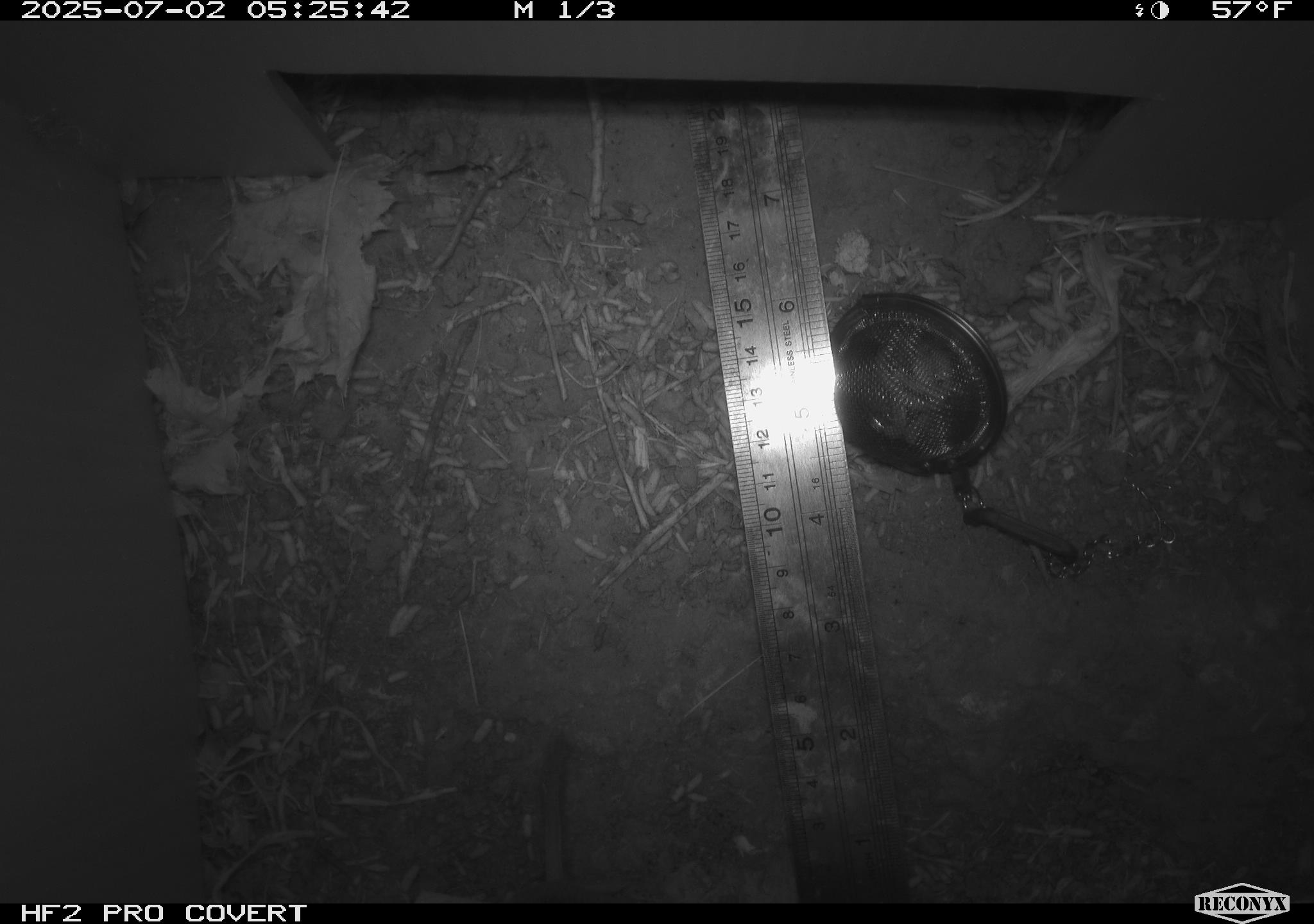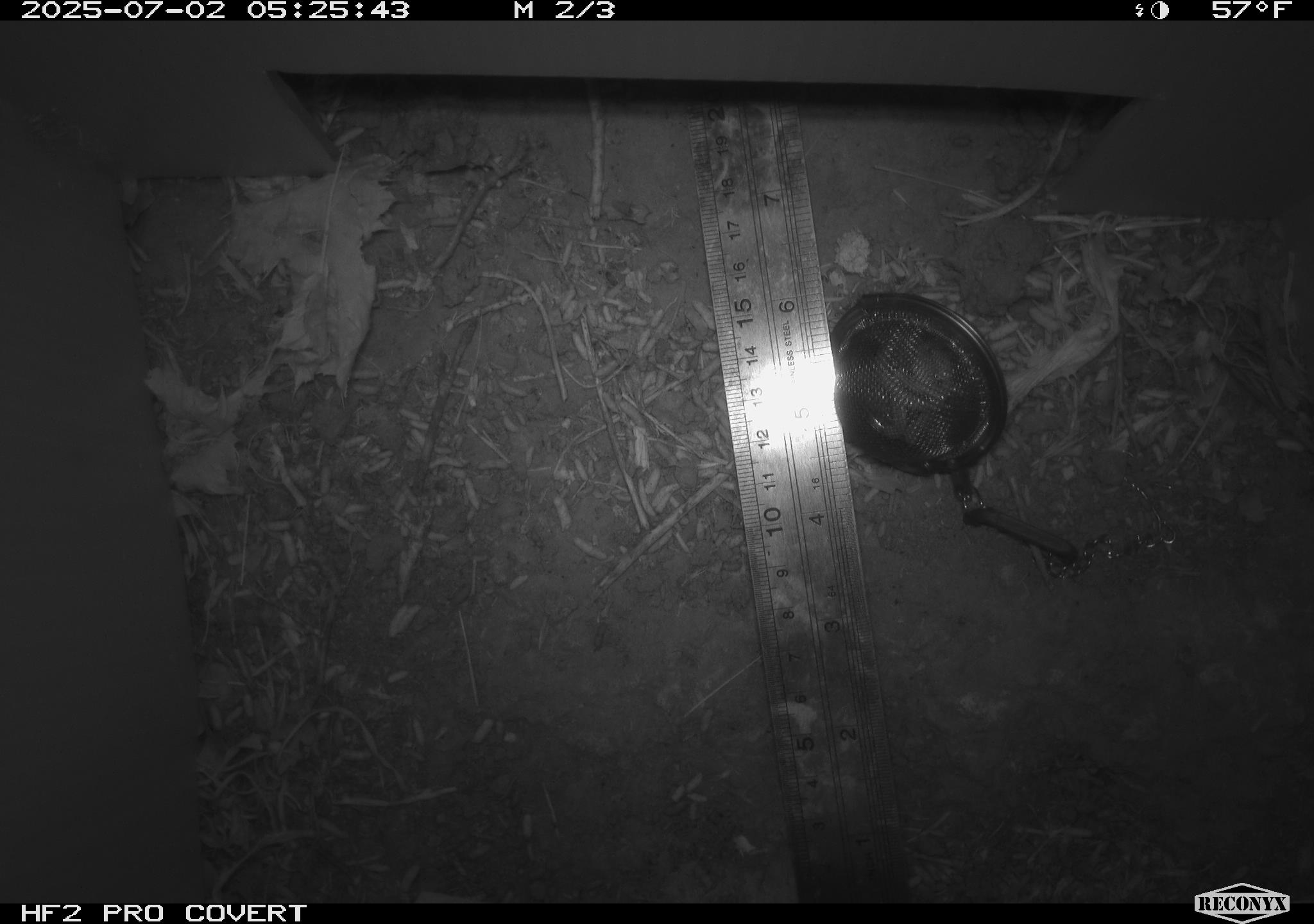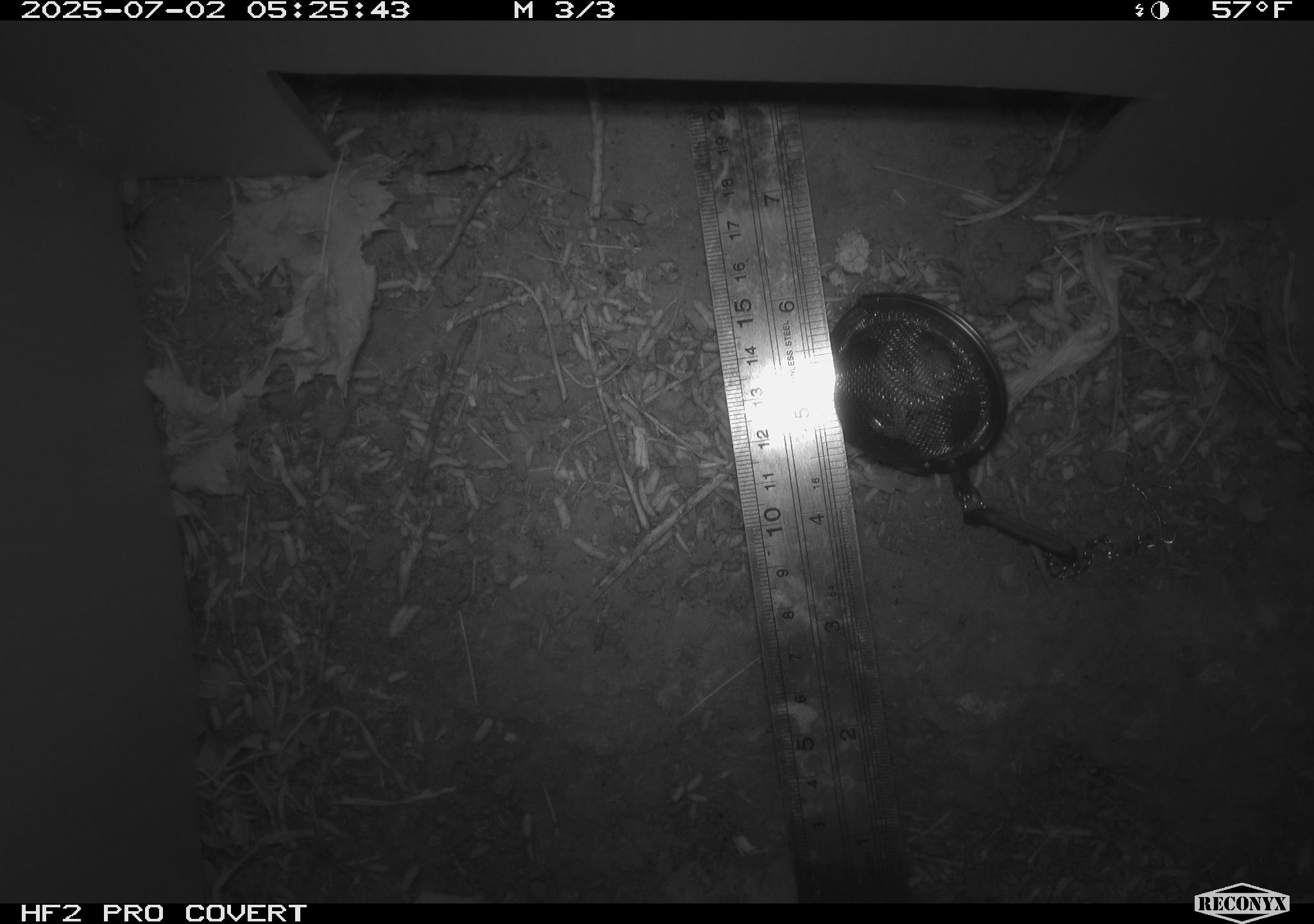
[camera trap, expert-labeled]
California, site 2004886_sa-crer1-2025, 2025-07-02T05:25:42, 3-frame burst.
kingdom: Animalia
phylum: Chordata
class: Mammalia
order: Rodentia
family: Cricetidae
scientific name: Arvicolinae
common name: voles, lemmings, and muskrats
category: arvicolinae subfamily